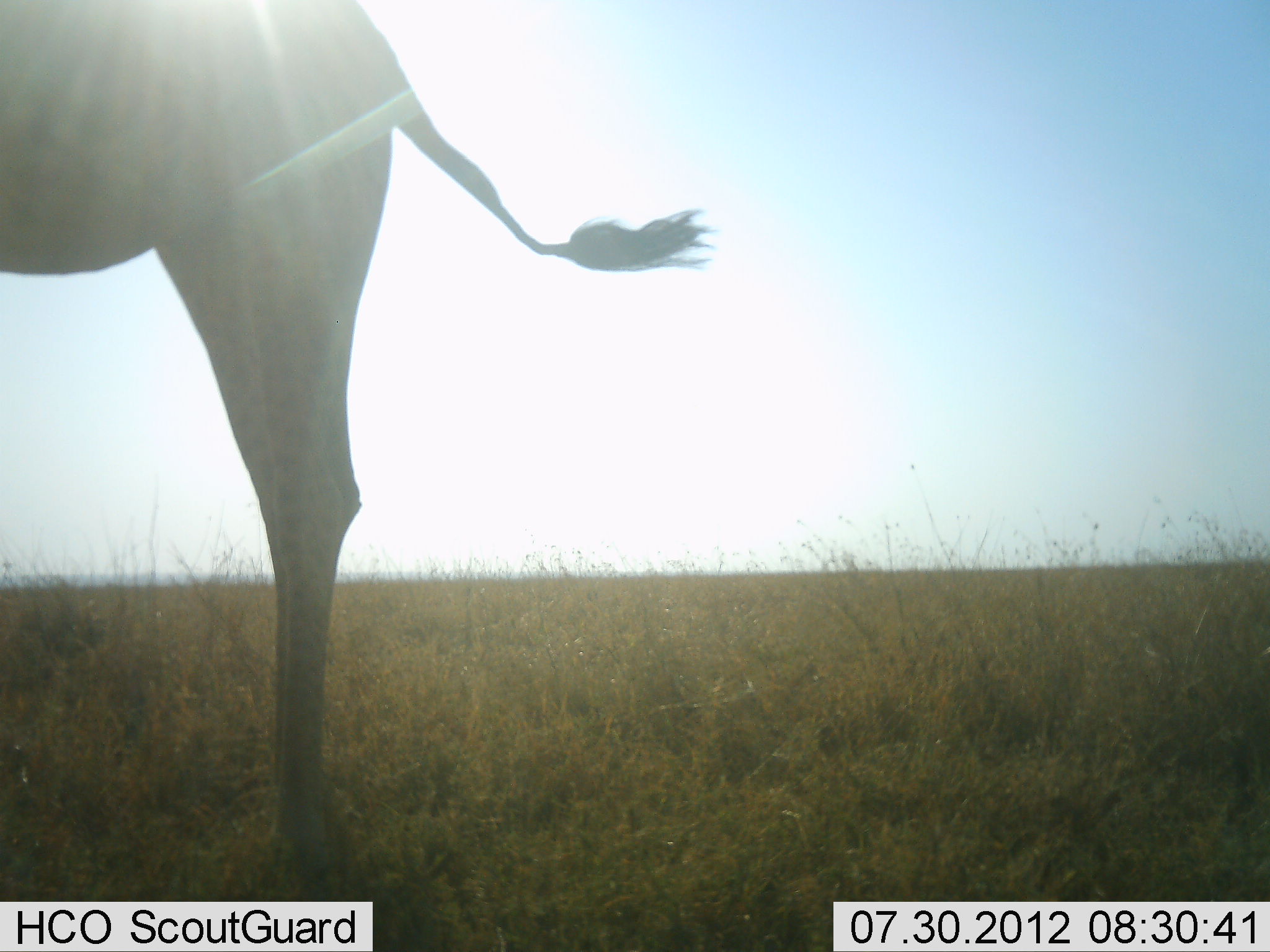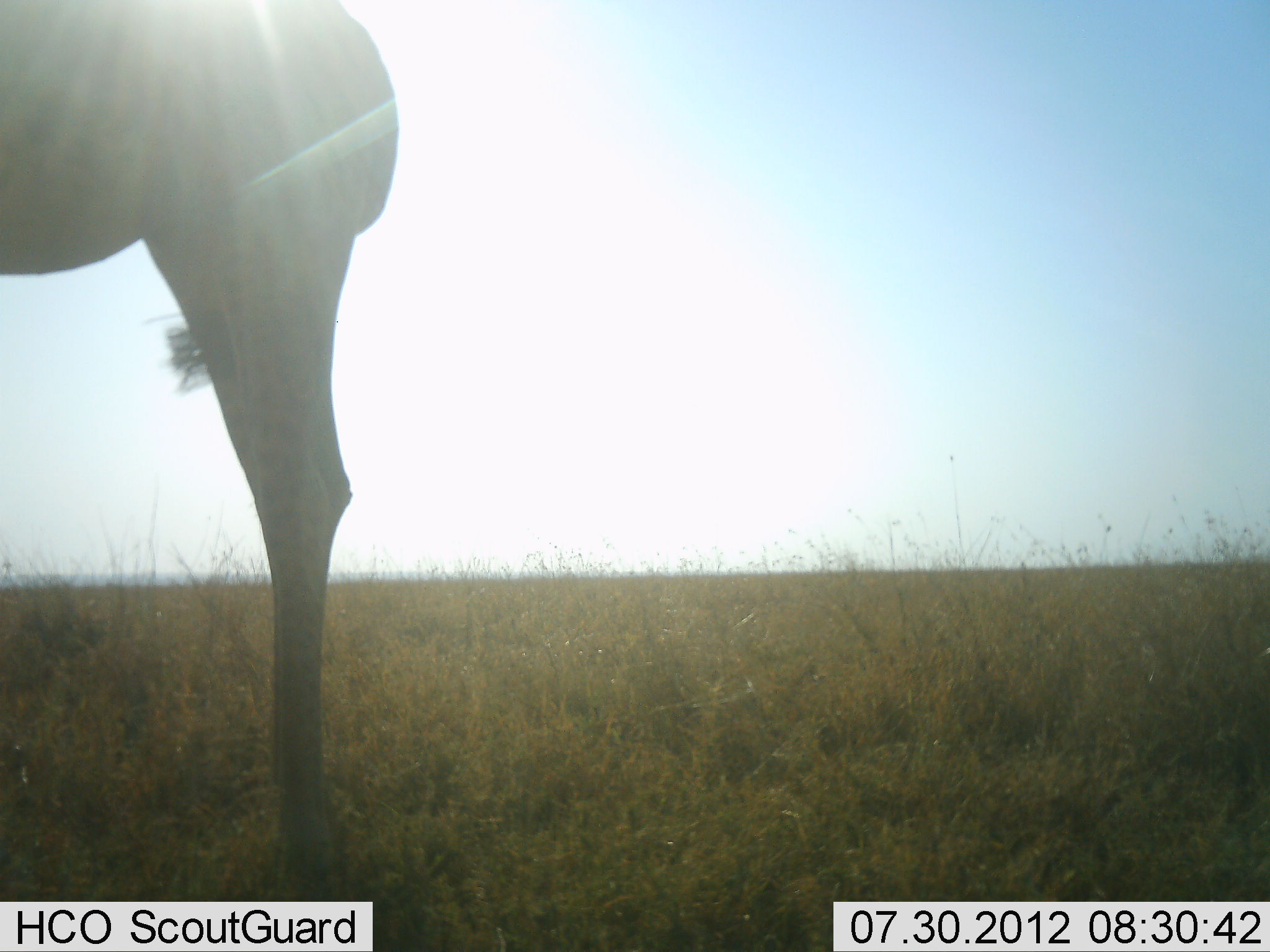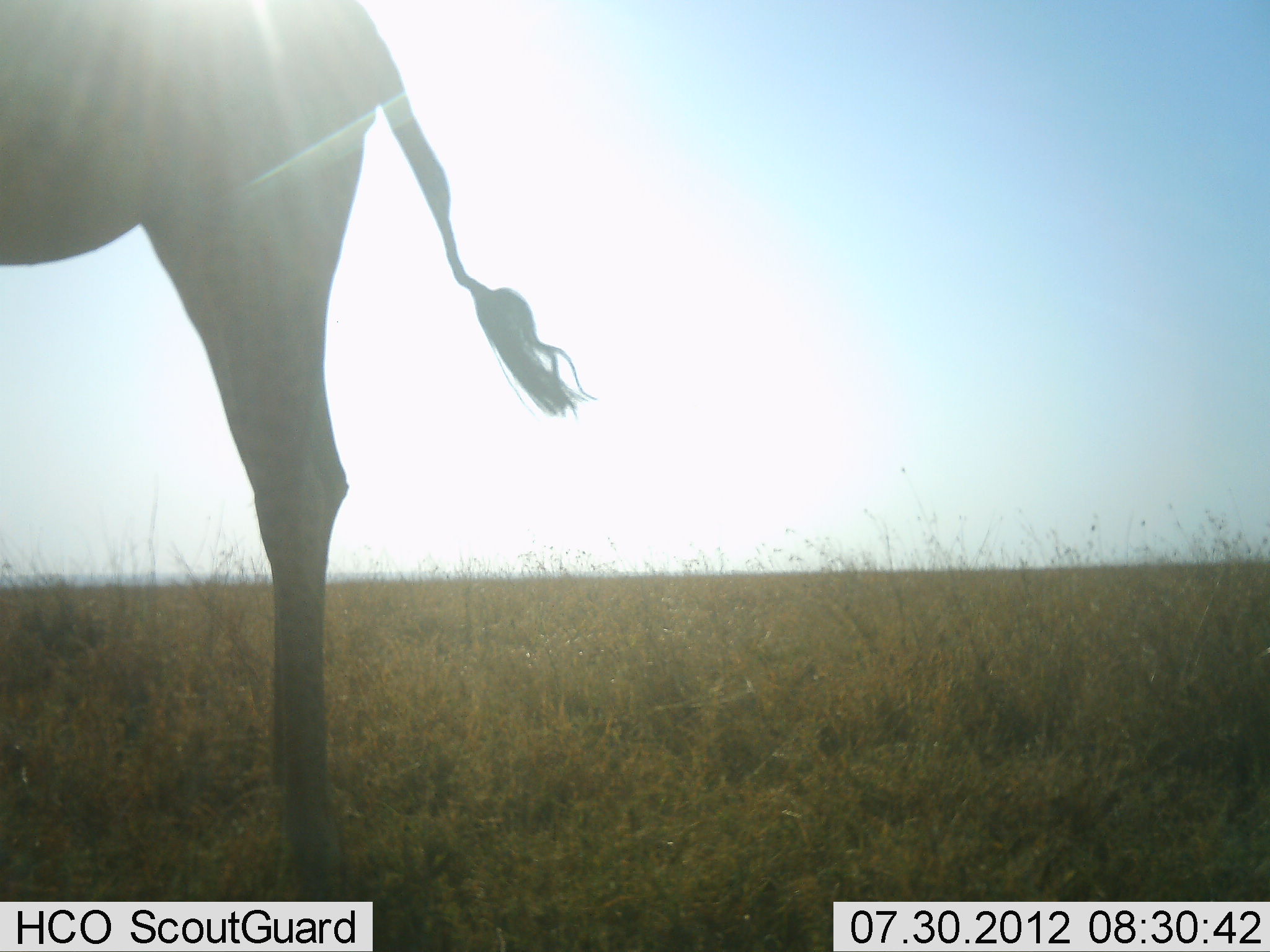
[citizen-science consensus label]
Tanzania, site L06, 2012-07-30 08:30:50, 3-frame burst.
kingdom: Animalia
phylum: Chordata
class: Mammalia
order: Artiodactyla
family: Giraffidae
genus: Giraffa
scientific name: Giraffa camelopardalis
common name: giraffe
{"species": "giraffe (Giraffa camelopardalis)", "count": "1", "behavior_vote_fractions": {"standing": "100%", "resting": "0%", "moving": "0%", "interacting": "0%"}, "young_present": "0%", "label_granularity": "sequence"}